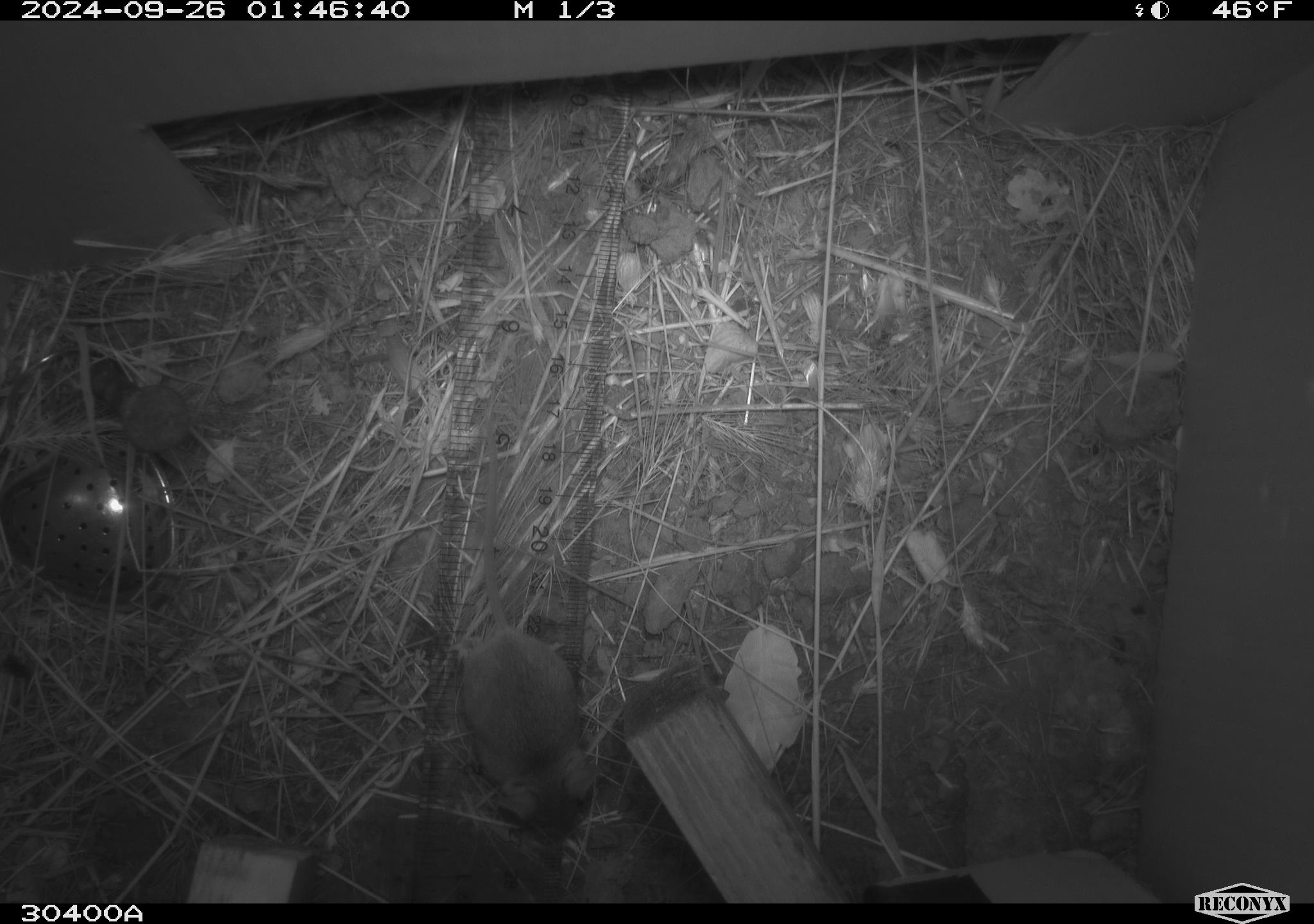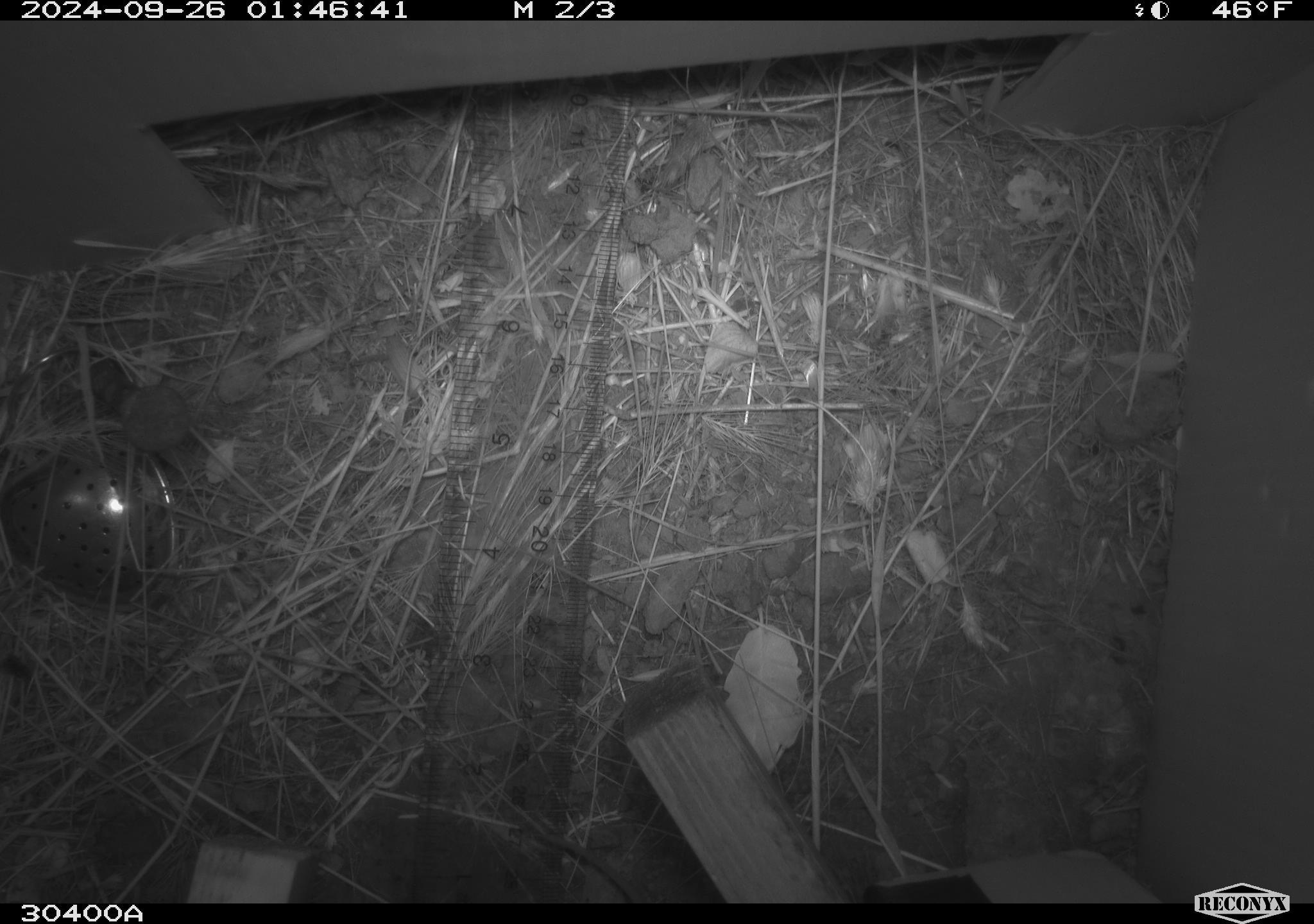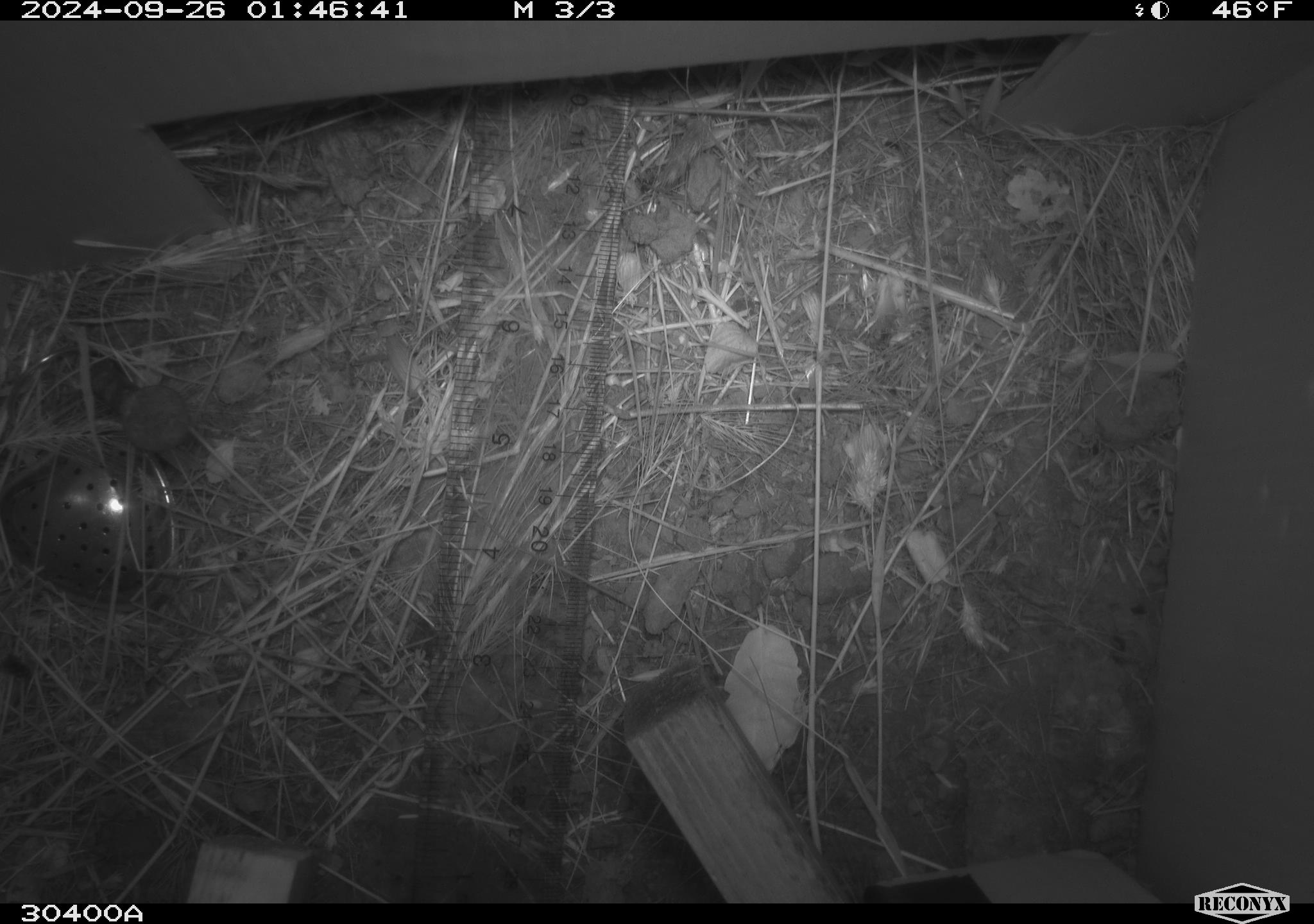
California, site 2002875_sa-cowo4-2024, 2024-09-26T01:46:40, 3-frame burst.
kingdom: Animalia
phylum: Chordata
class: Mammalia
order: Rodentia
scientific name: Rodentia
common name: mouse species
Mouse species (Rodentia).